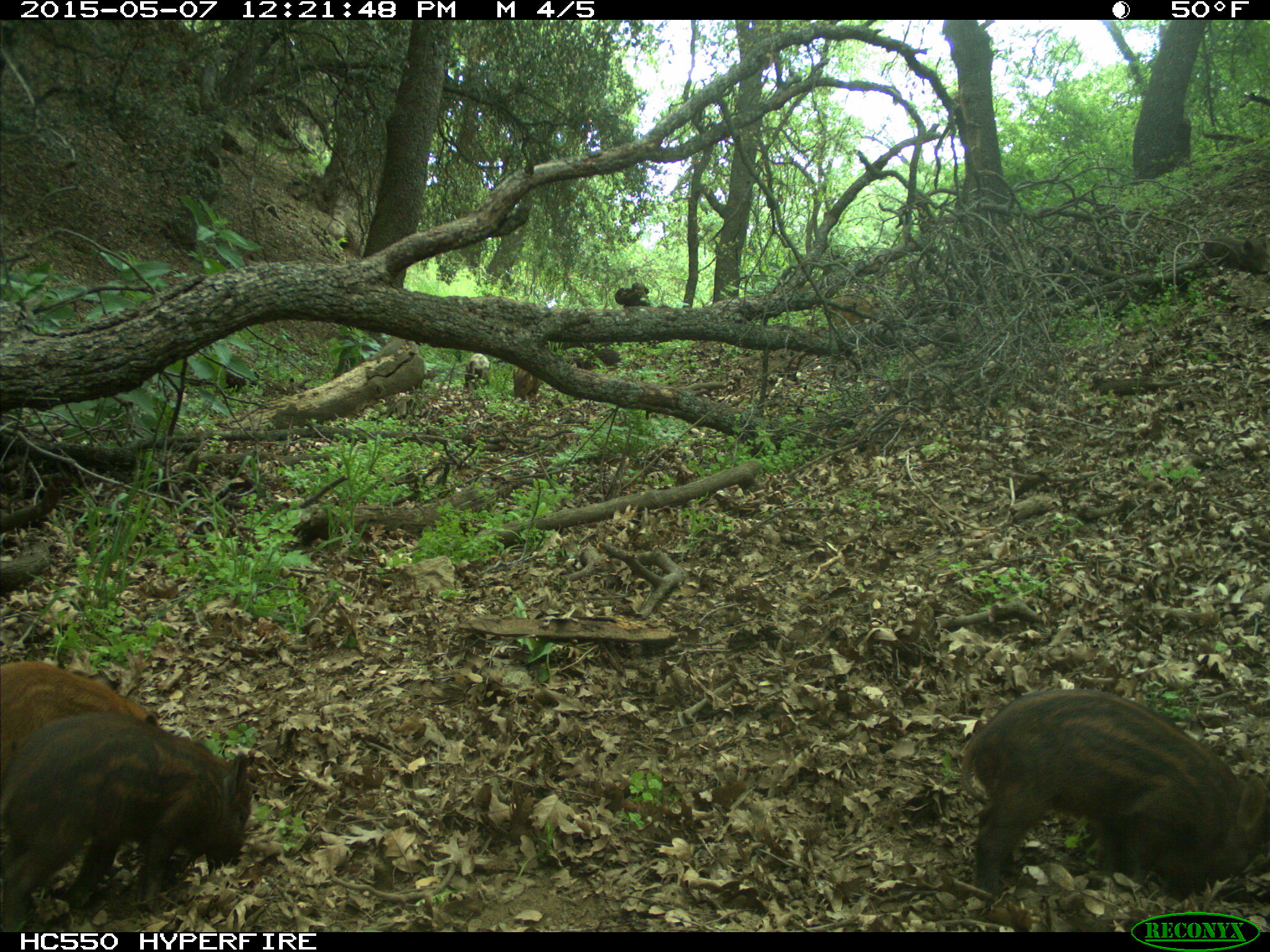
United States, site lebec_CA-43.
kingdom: Animalia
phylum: Chordata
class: Mammalia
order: Artiodactyla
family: Suidae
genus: Sus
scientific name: Sus scrofa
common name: wild boar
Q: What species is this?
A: Sus scrofa (wild boar).